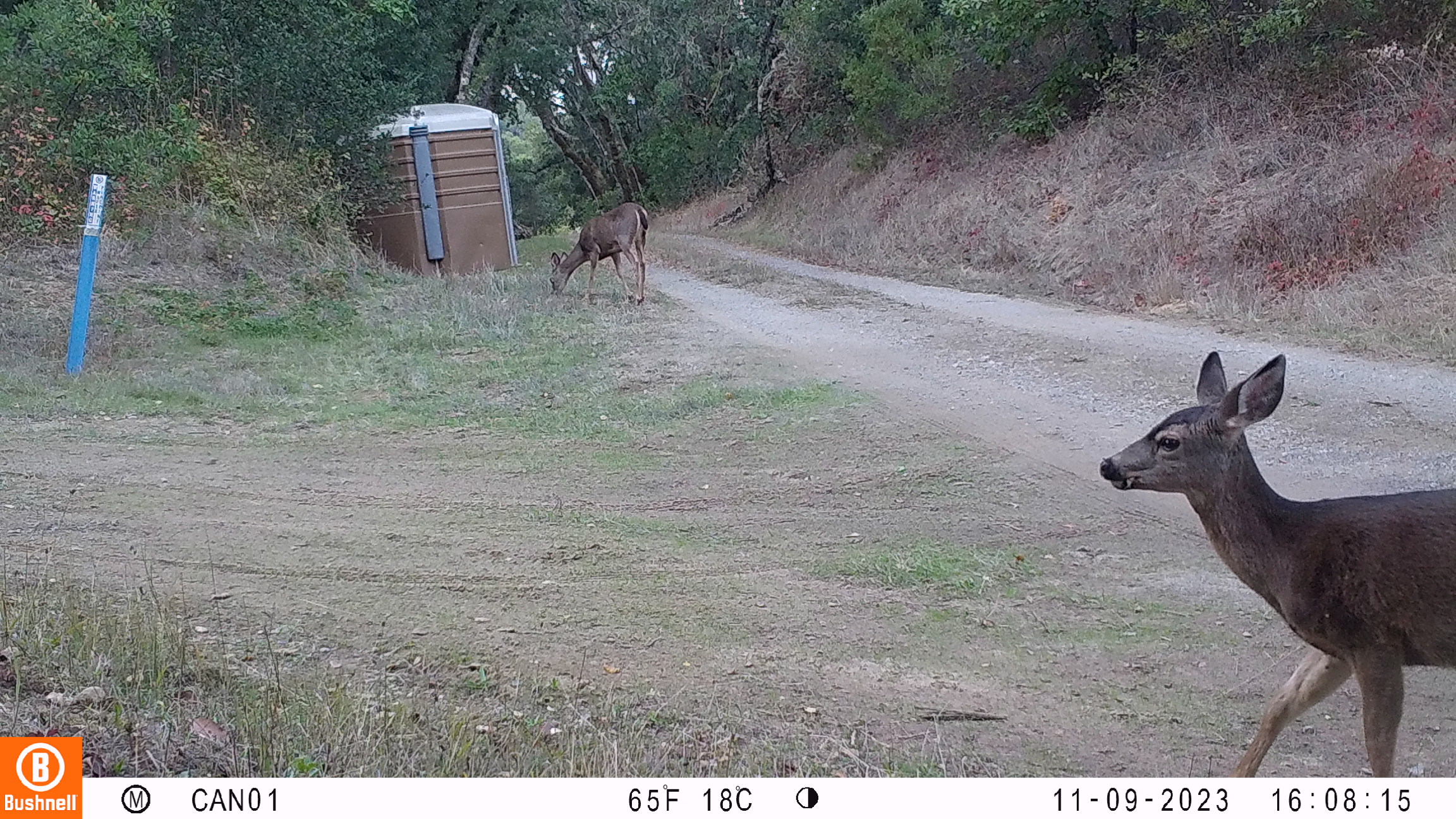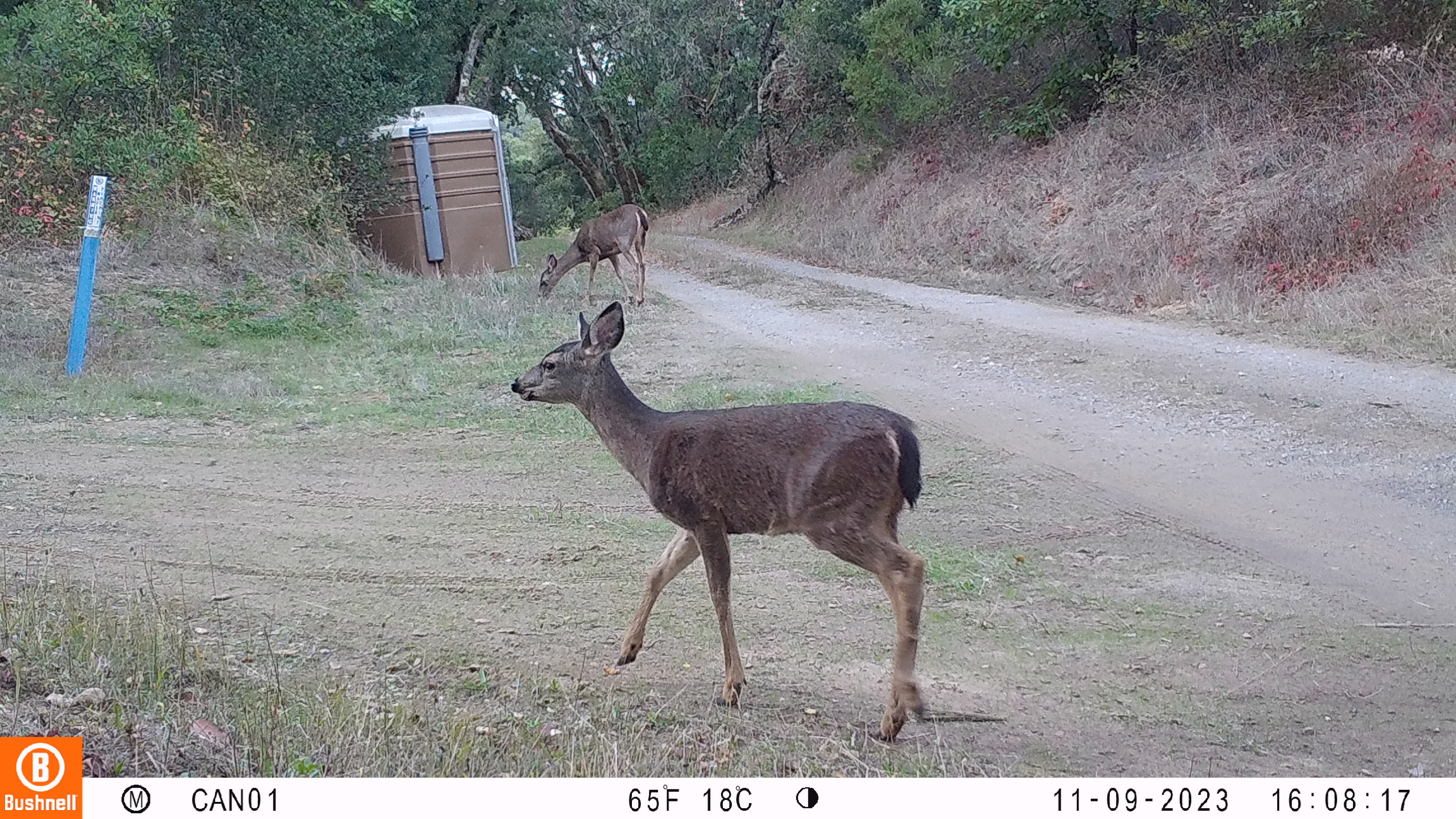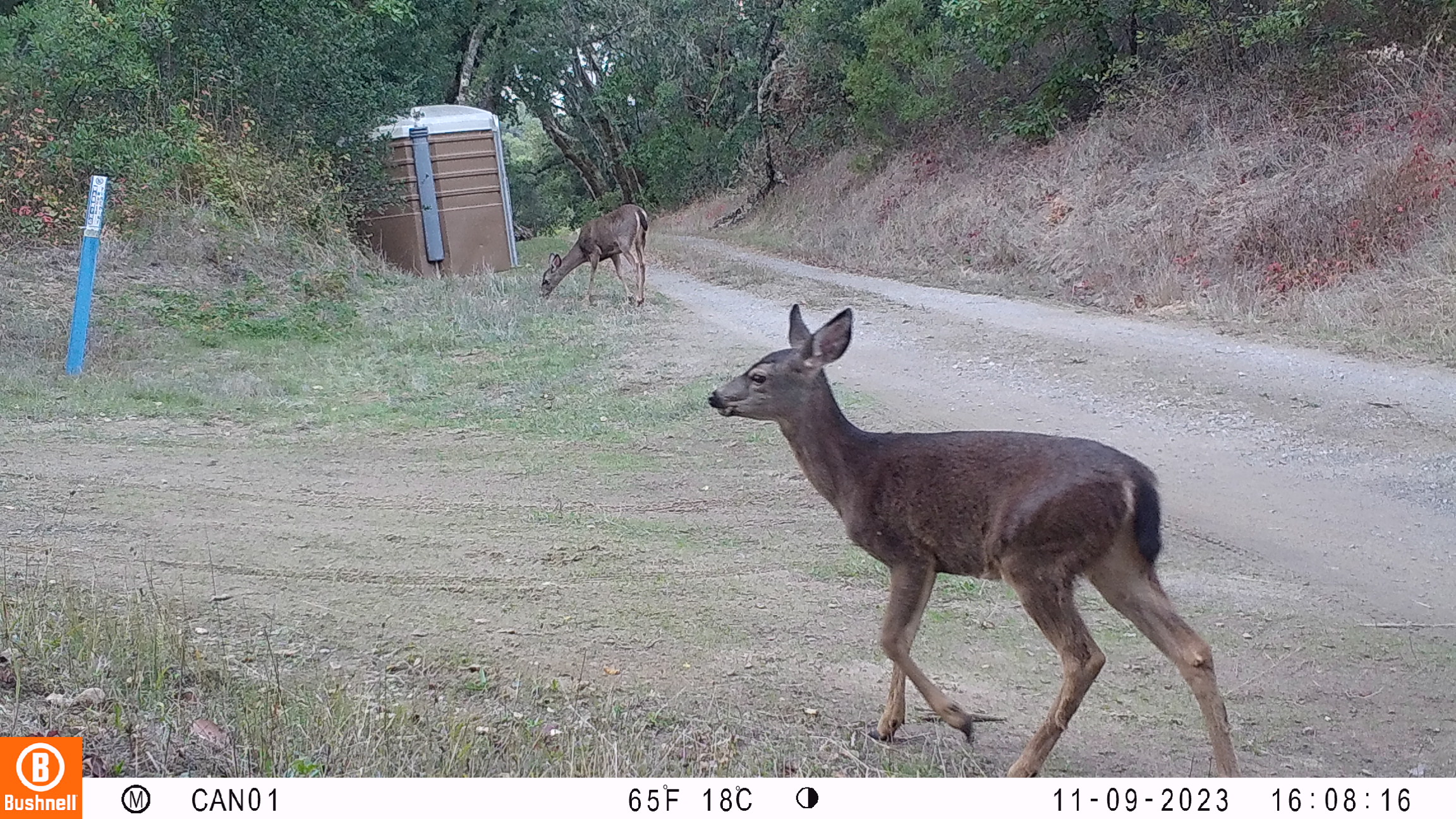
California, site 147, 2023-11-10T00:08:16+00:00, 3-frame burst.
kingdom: Animalia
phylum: Chordata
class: Mammalia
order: Artiodactyla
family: Cervidae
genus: Odocoileus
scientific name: Odocoileus hemionus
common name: mule deer